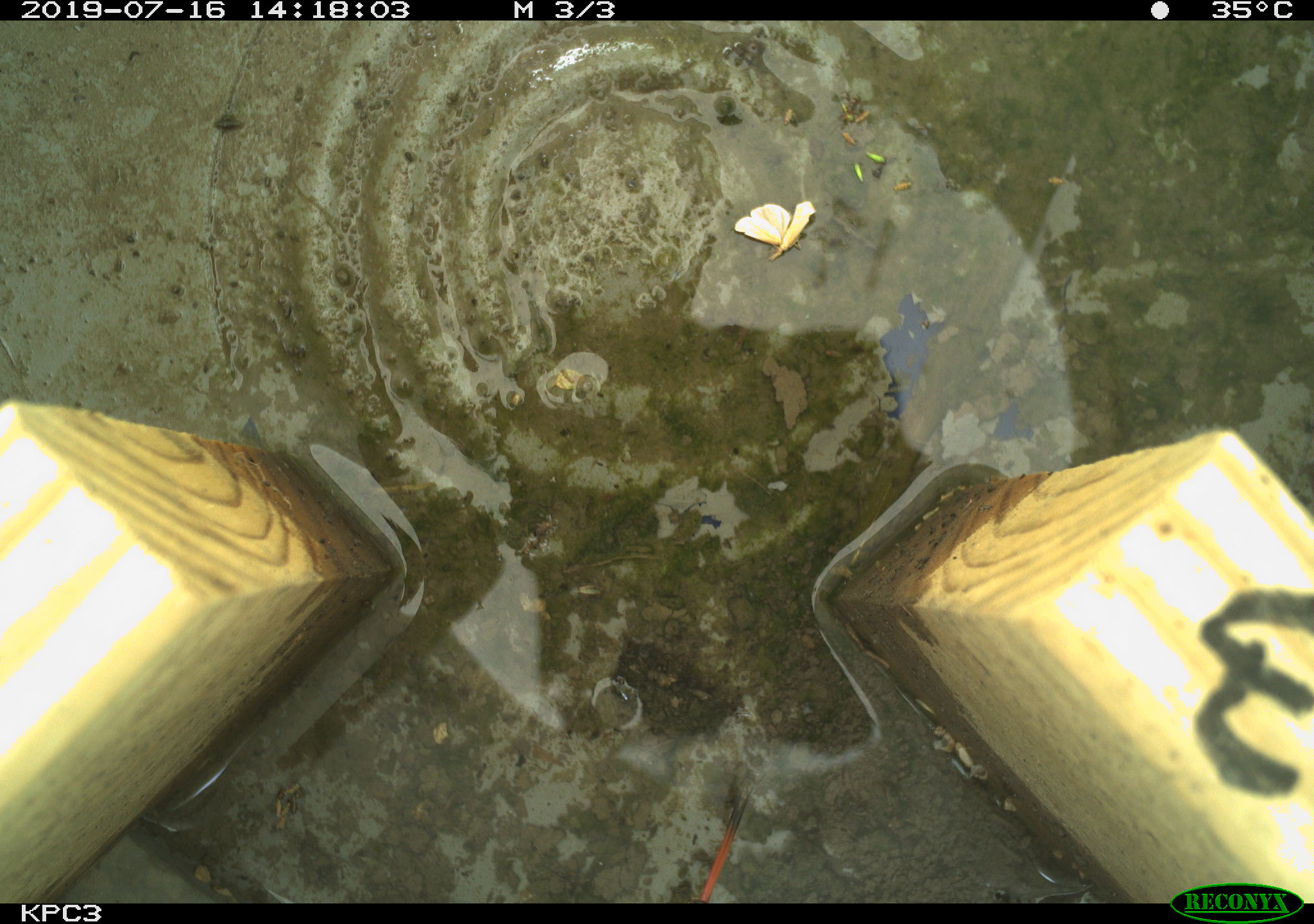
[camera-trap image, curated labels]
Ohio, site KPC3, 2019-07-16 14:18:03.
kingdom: Animalia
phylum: Chordata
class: Reptilia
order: Squamata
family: Colubridae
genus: Thamnophis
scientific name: Thamnophis sirtalis sirtalis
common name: eastern gartersnake